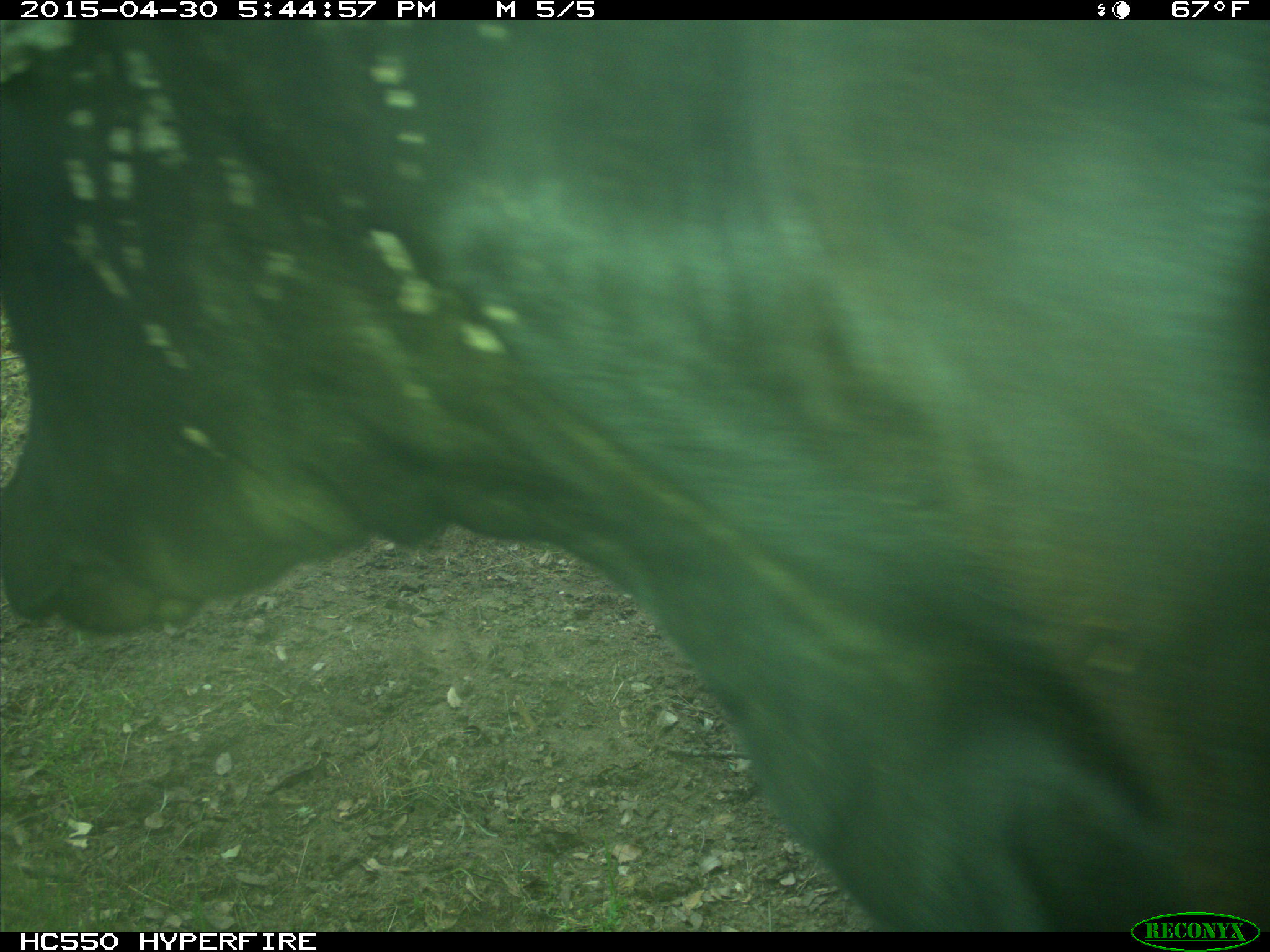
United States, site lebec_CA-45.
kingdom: Animalia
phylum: Chordata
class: Mammalia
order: Artiodactyla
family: Bovidae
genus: Bos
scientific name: Bos taurus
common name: domestic cow